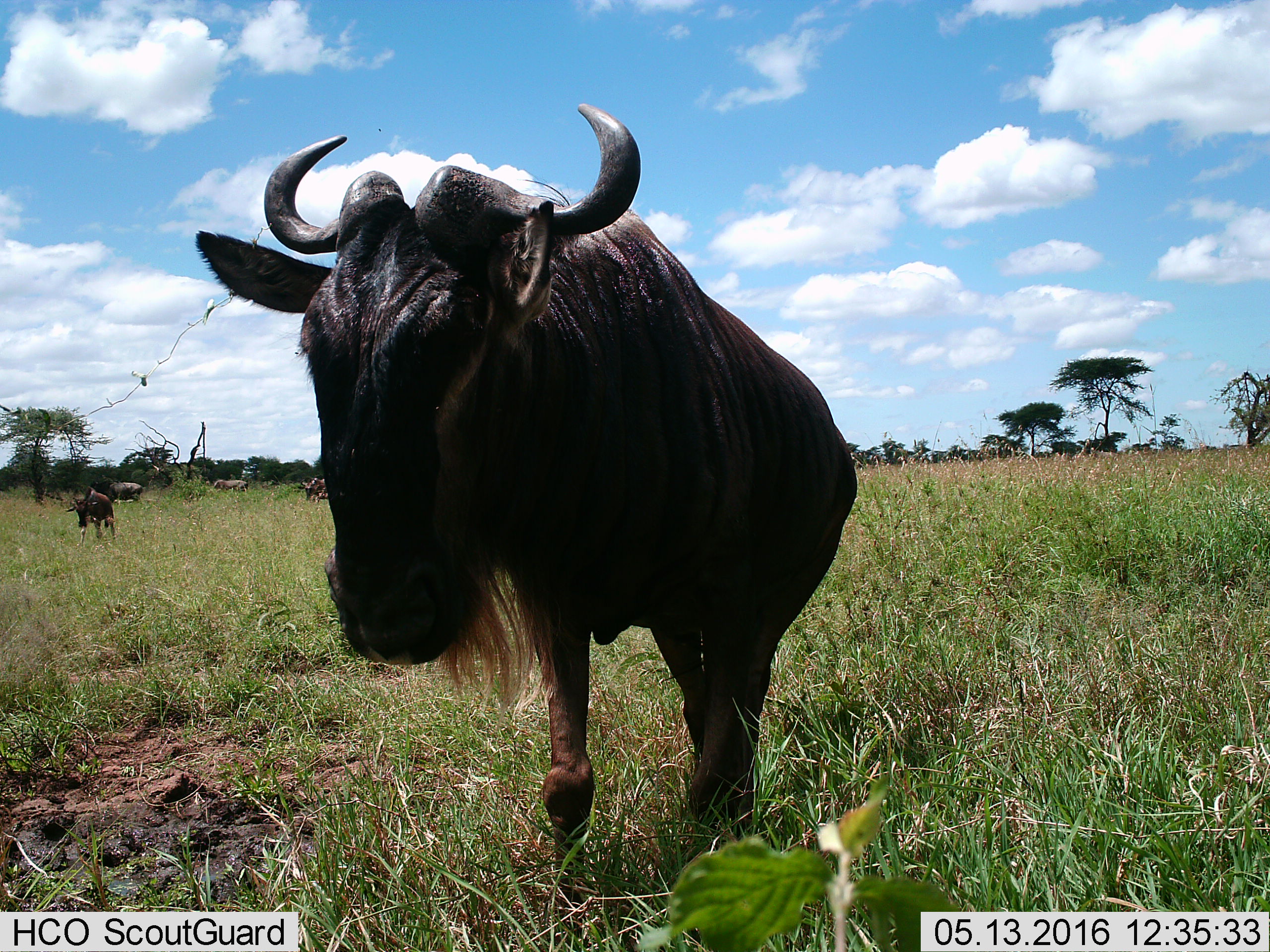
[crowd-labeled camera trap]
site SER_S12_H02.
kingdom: Animalia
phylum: Chordata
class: Mammalia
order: Artiodactyla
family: Bovidae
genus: Connochaetes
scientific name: Connochaetes taurinus taurinus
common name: blue wildebeest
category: wildebeestblue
Wildebeestblue (blue wildebeest) (Connochaetes taurinus taurinus), count 5. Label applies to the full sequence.